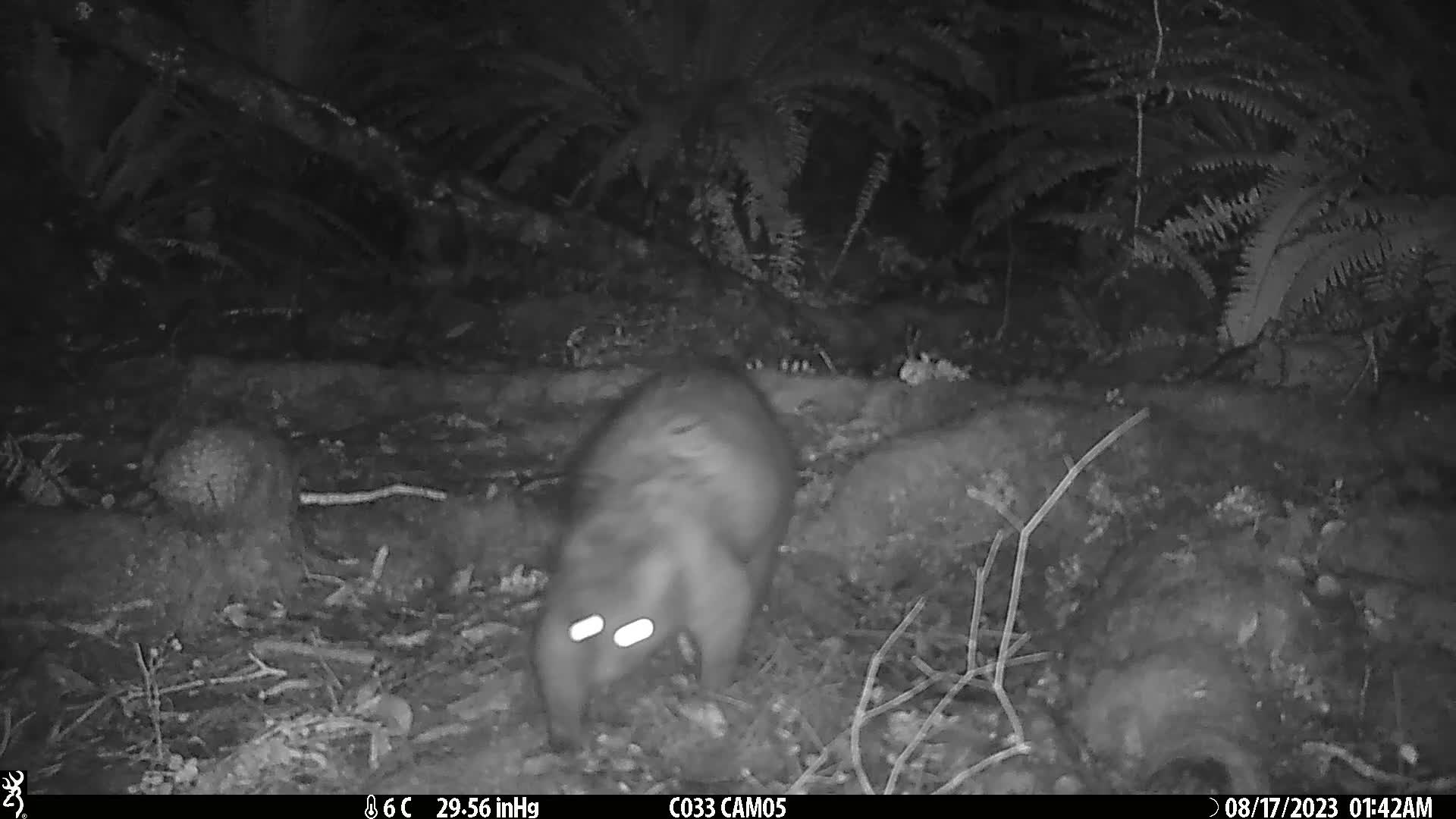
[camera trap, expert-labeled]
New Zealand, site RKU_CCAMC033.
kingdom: Animalia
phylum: Chordata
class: Mammalia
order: Diprotodontia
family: Phalangeridae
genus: Trichosurus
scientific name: Trichosurus vulpecula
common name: common brushtail possum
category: possum